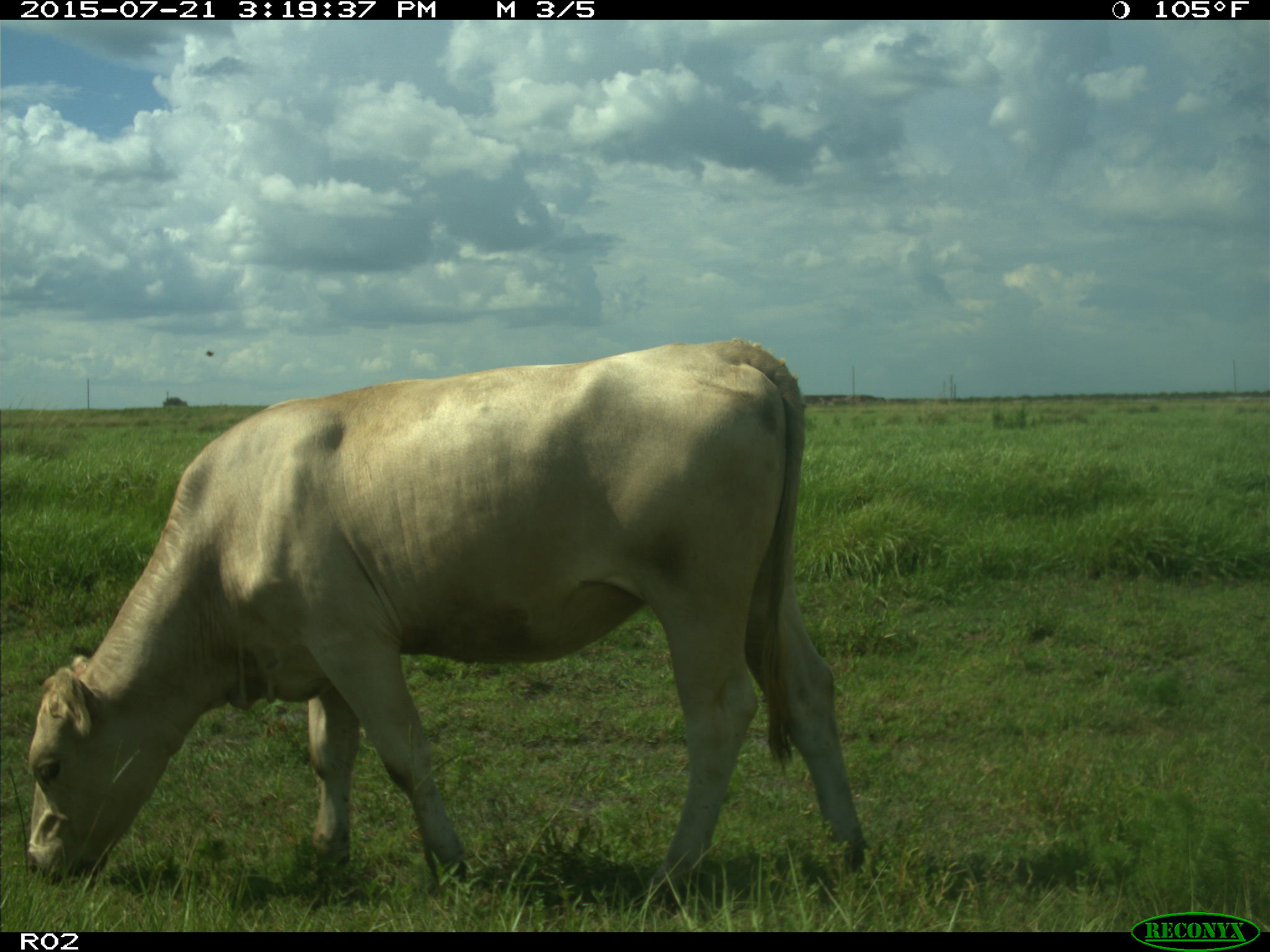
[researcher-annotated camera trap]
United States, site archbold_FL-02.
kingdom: Animalia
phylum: Chordata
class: Mammalia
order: Artiodactyla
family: Bovidae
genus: Bos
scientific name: Bos taurus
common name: domestic cow